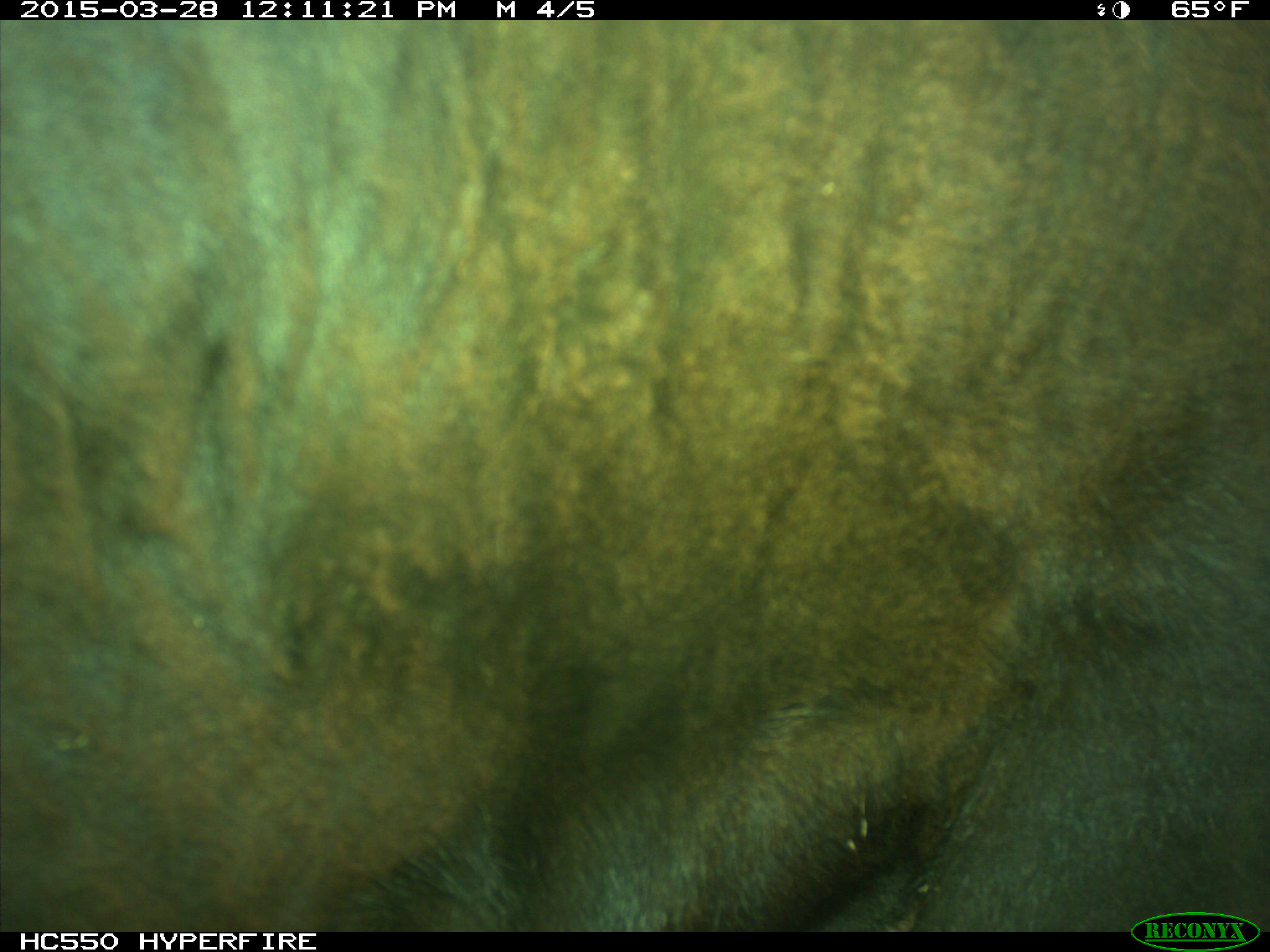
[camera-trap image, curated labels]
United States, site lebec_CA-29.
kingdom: Animalia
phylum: Chordata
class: Mammalia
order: Artiodactyla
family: Bovidae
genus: Bos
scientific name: Bos taurus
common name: domestic cow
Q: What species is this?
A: Bos taurus (domestic cow).